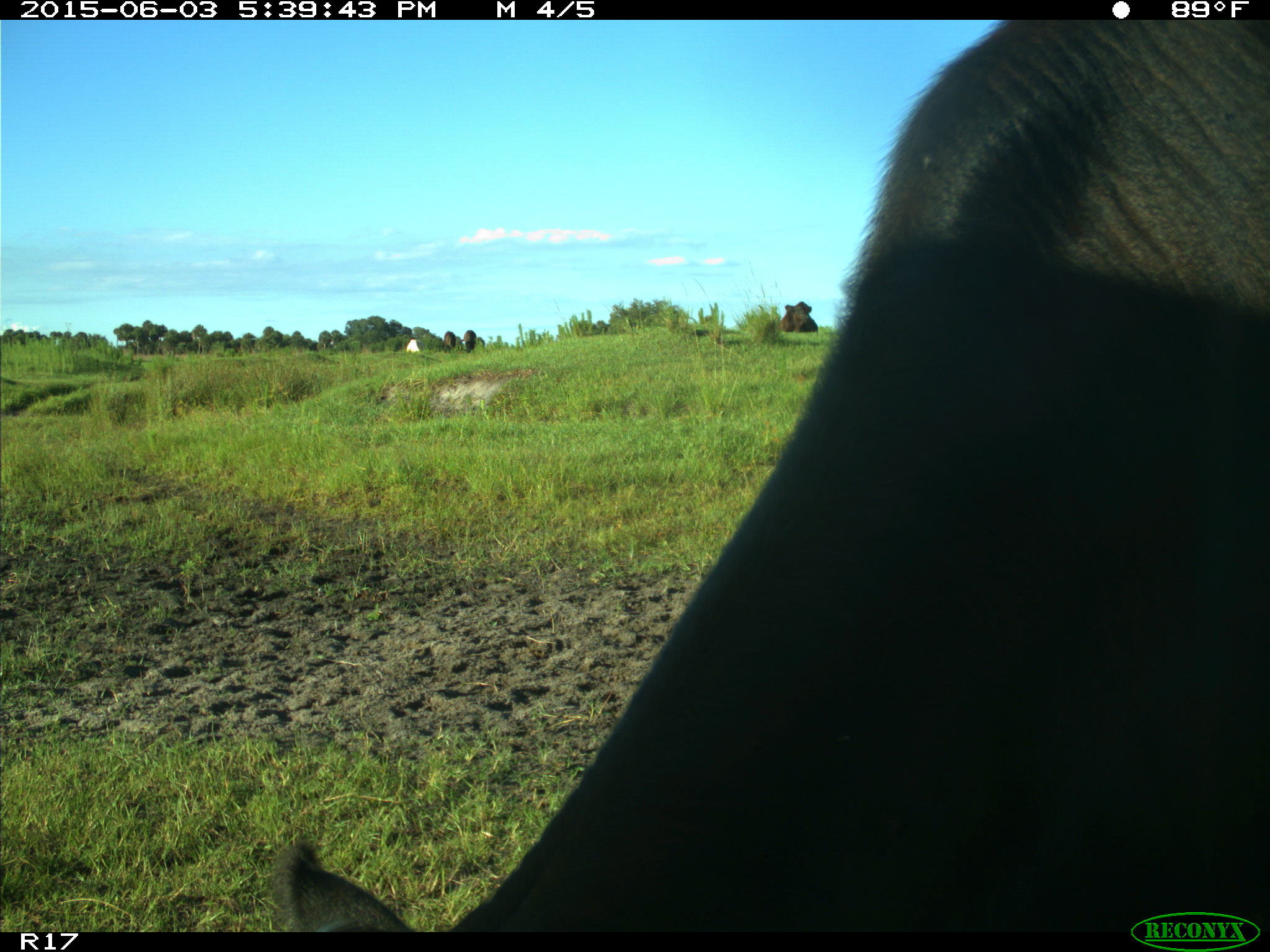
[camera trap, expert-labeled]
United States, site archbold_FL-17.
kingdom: Animalia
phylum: Chordata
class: Mammalia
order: Artiodactyla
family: Bovidae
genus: Bos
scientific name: Bos taurus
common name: domestic cow